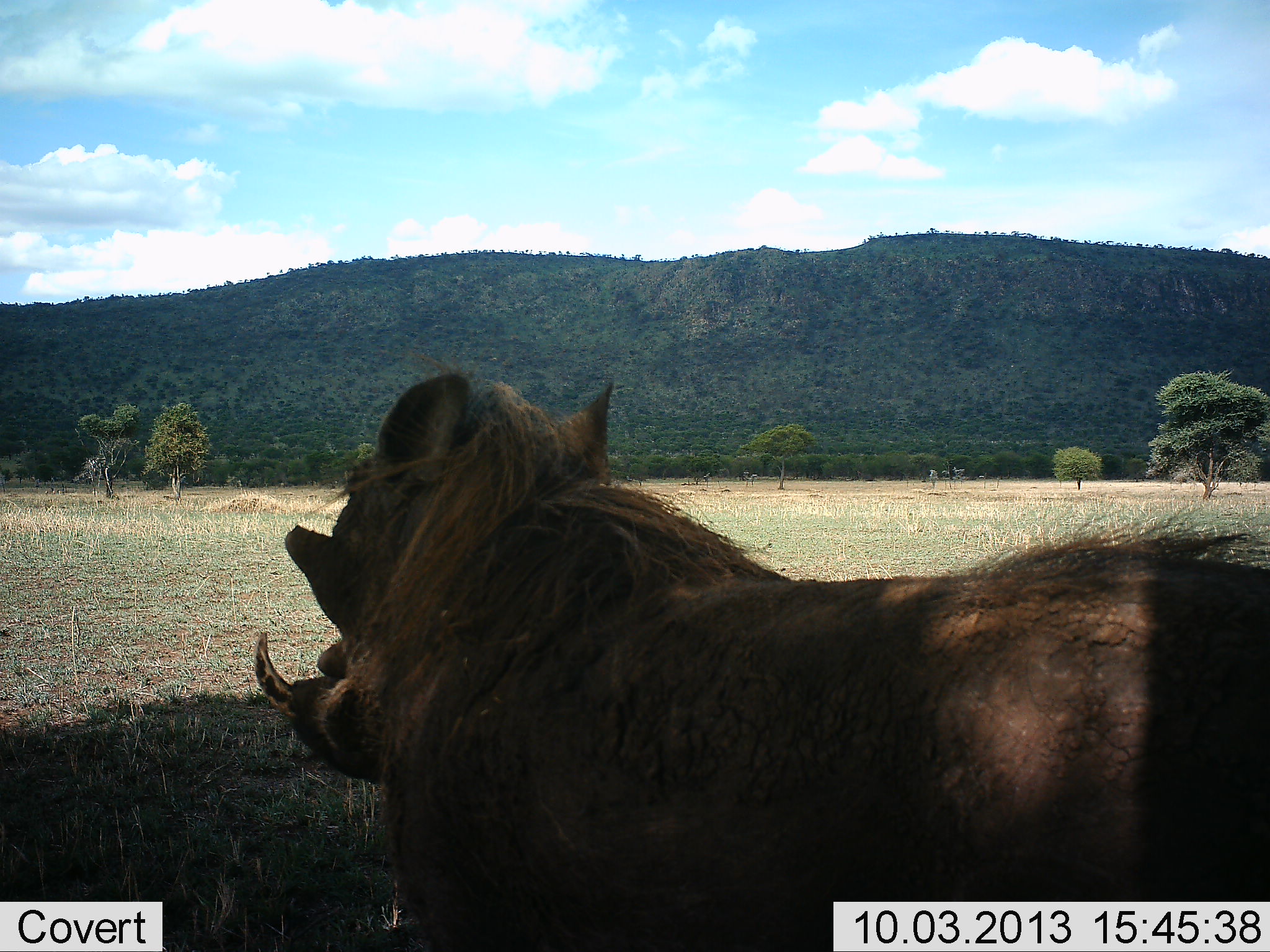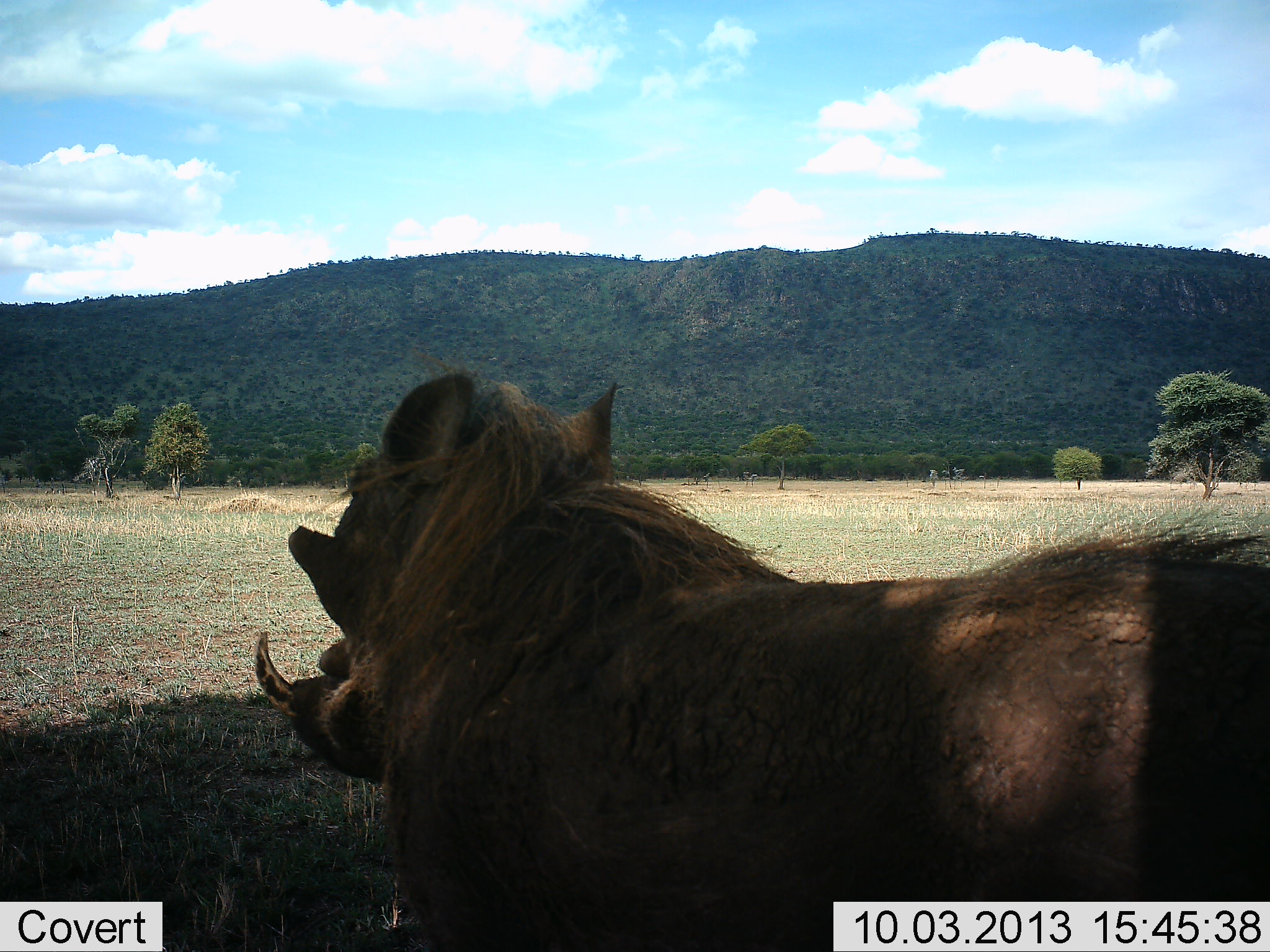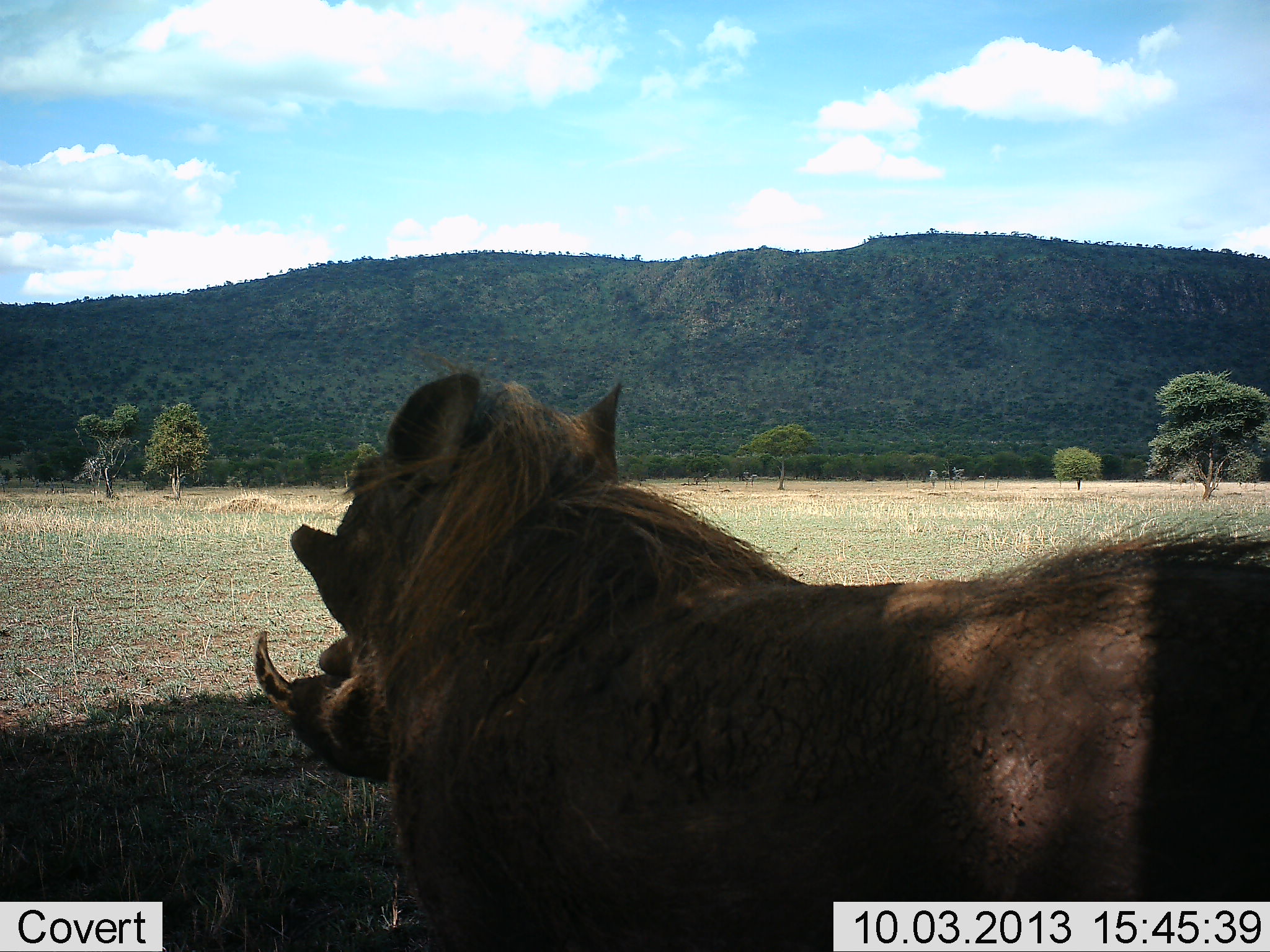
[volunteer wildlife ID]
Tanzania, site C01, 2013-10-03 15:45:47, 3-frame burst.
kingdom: Animalia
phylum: Chordata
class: Mammalia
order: Artiodactyla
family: Suidae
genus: Phacochoerus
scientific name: Phacochoerus africanus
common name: warthog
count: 1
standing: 90%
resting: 10%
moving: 5%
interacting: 0%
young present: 0%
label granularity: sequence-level